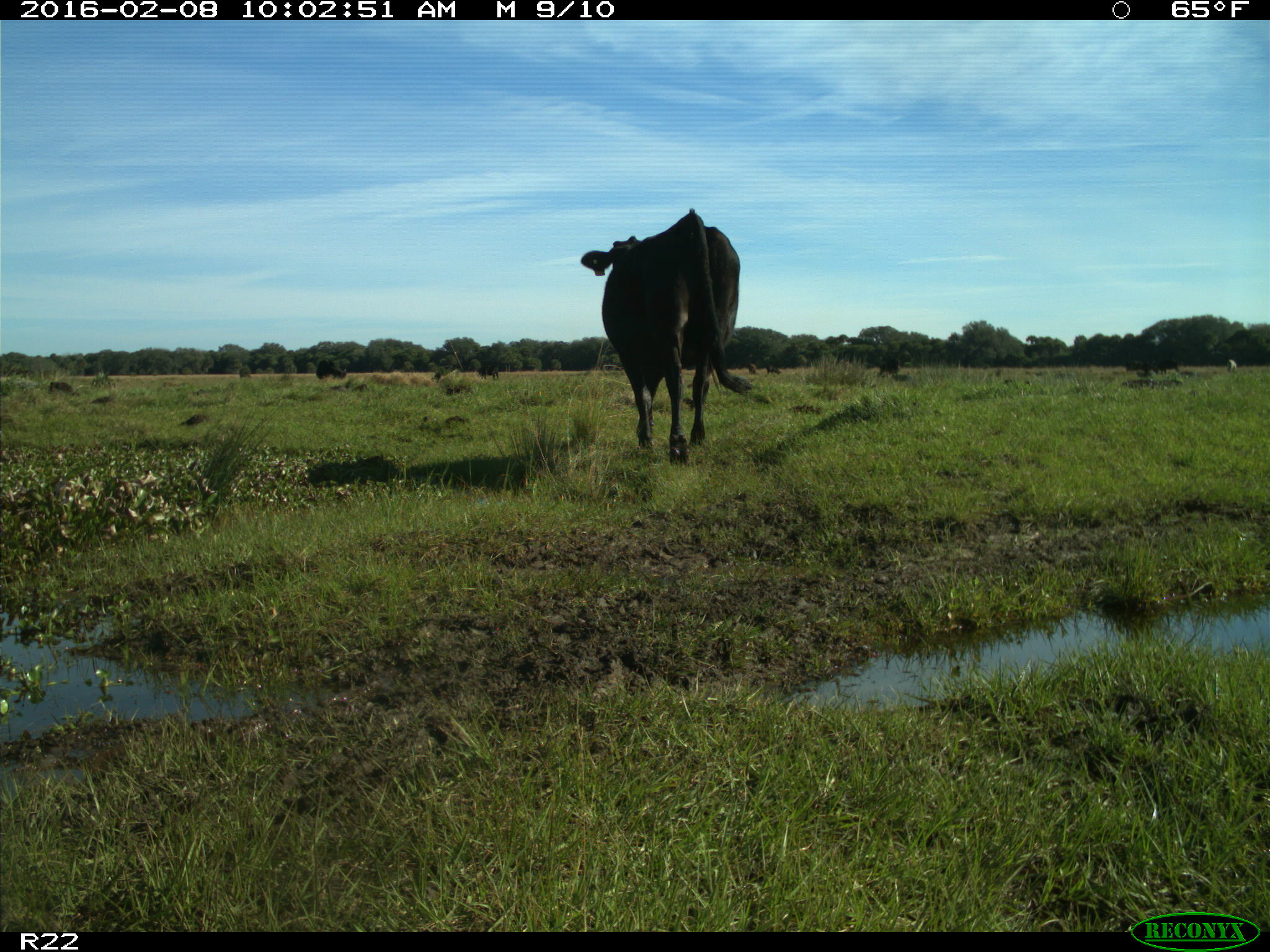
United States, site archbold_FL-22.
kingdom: Animalia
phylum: Chordata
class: Mammalia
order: Artiodactyla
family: Bovidae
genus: Bos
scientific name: Bos taurus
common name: domestic cow